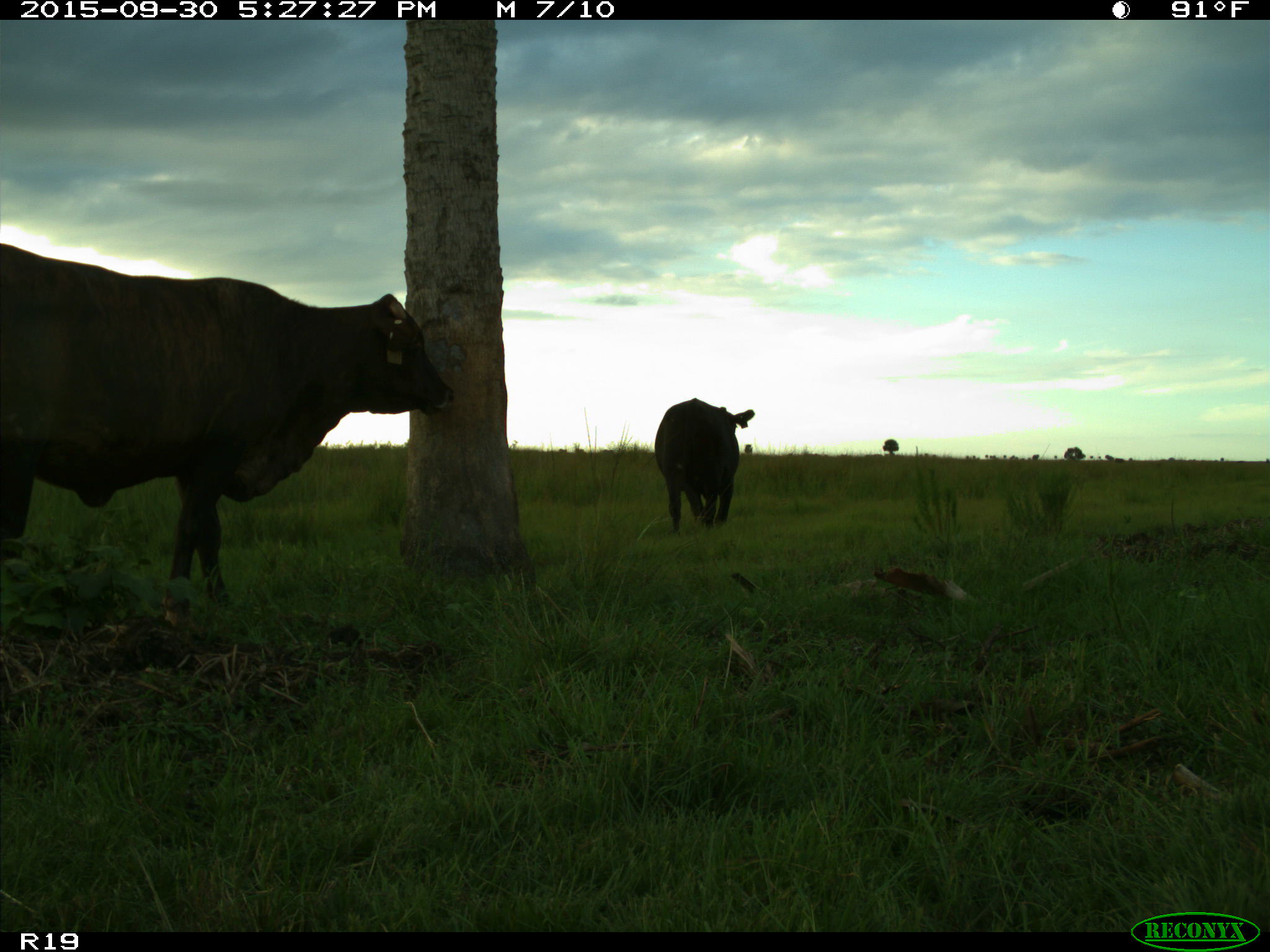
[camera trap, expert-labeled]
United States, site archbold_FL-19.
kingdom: Animalia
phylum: Chordata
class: Mammalia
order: Artiodactyla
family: Bovidae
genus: Bos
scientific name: Bos taurus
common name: domestic cow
Bos taurus (domestic cow).